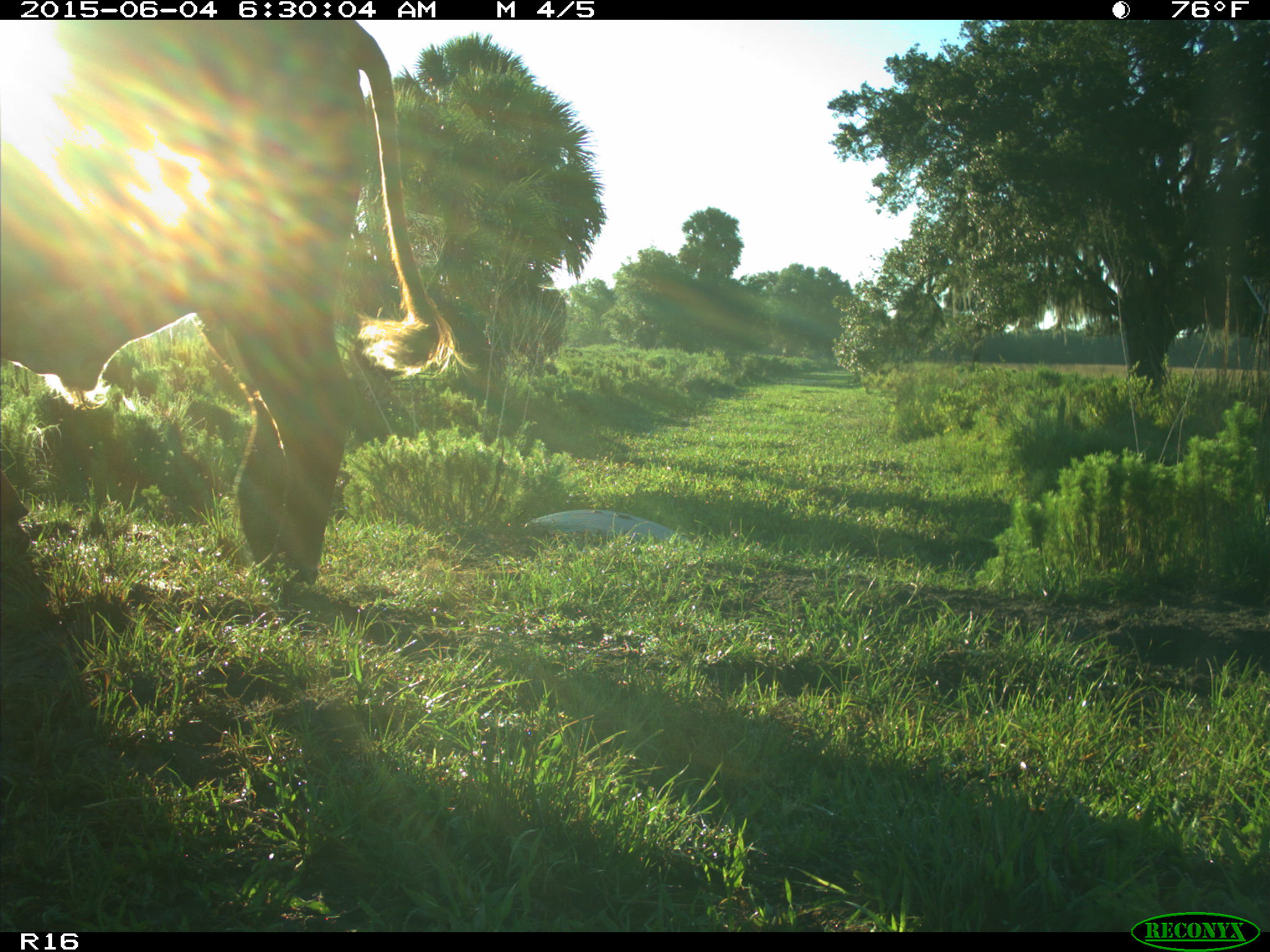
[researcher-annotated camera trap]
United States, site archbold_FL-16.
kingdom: Animalia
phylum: Chordata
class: Mammalia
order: Artiodactyla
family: Bovidae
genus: Bos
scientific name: Bos taurus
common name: domestic cow